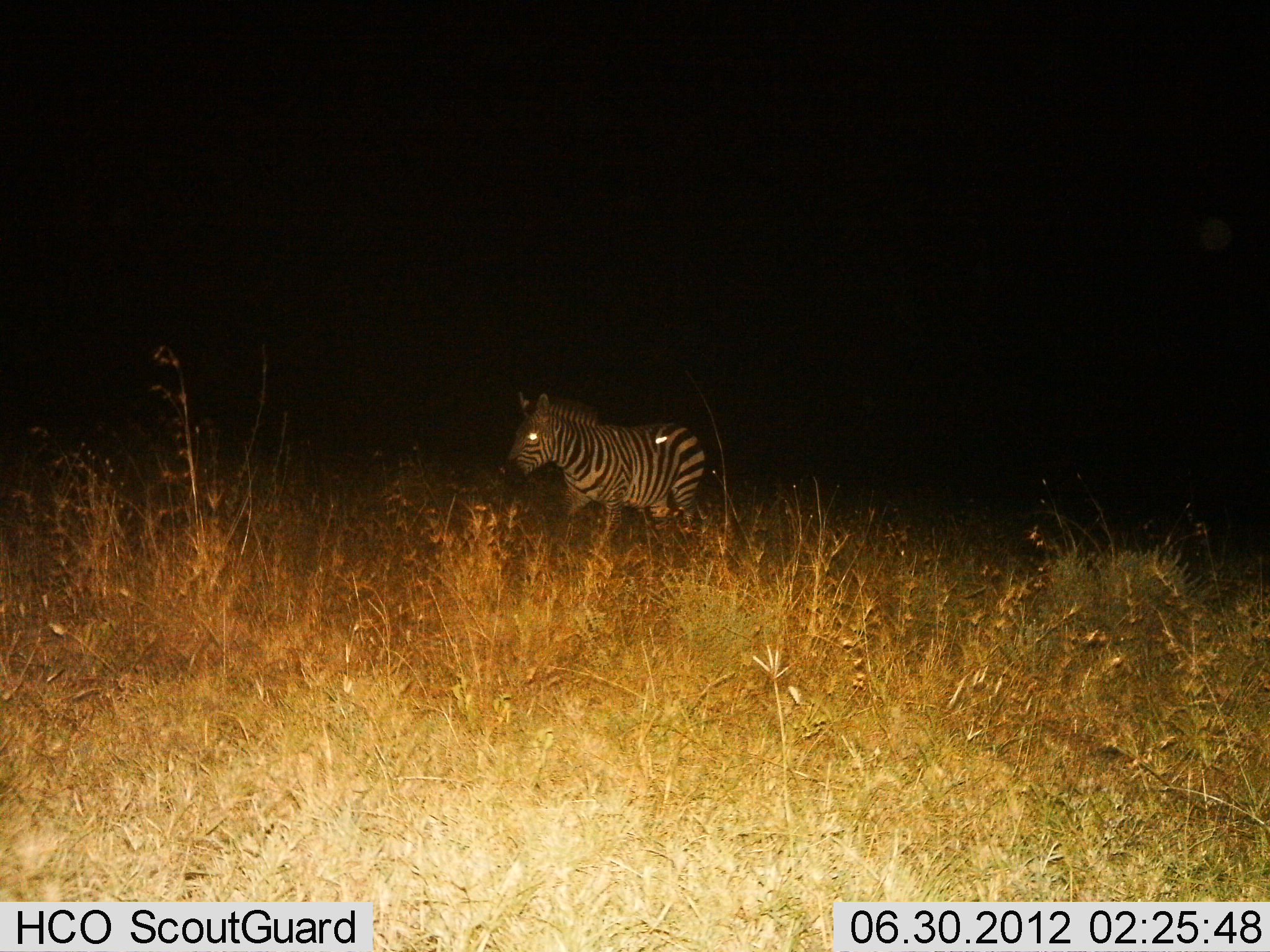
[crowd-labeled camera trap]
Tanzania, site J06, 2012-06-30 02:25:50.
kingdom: Animalia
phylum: Chordata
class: Mammalia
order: Perissodactyla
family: Equidae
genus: Equus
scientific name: Equus quagga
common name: plains zebra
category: zebra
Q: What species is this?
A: Zebra (plains zebra) (Equus quagga).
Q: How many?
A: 1.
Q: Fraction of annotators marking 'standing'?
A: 20%.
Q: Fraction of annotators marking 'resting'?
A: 0%.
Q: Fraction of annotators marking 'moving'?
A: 80%.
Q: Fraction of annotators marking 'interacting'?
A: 0%.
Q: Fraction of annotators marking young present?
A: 0%.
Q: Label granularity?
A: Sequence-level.